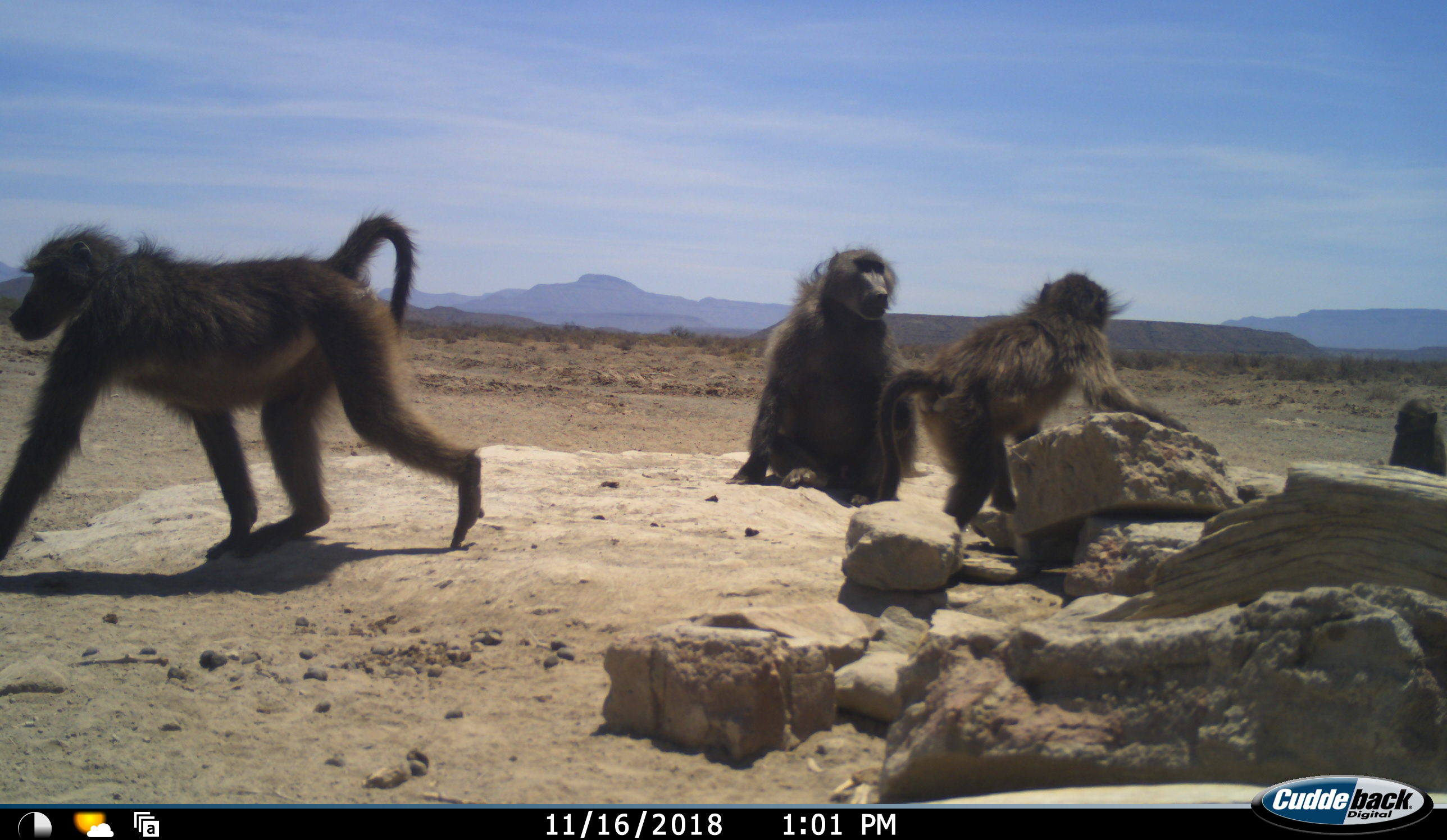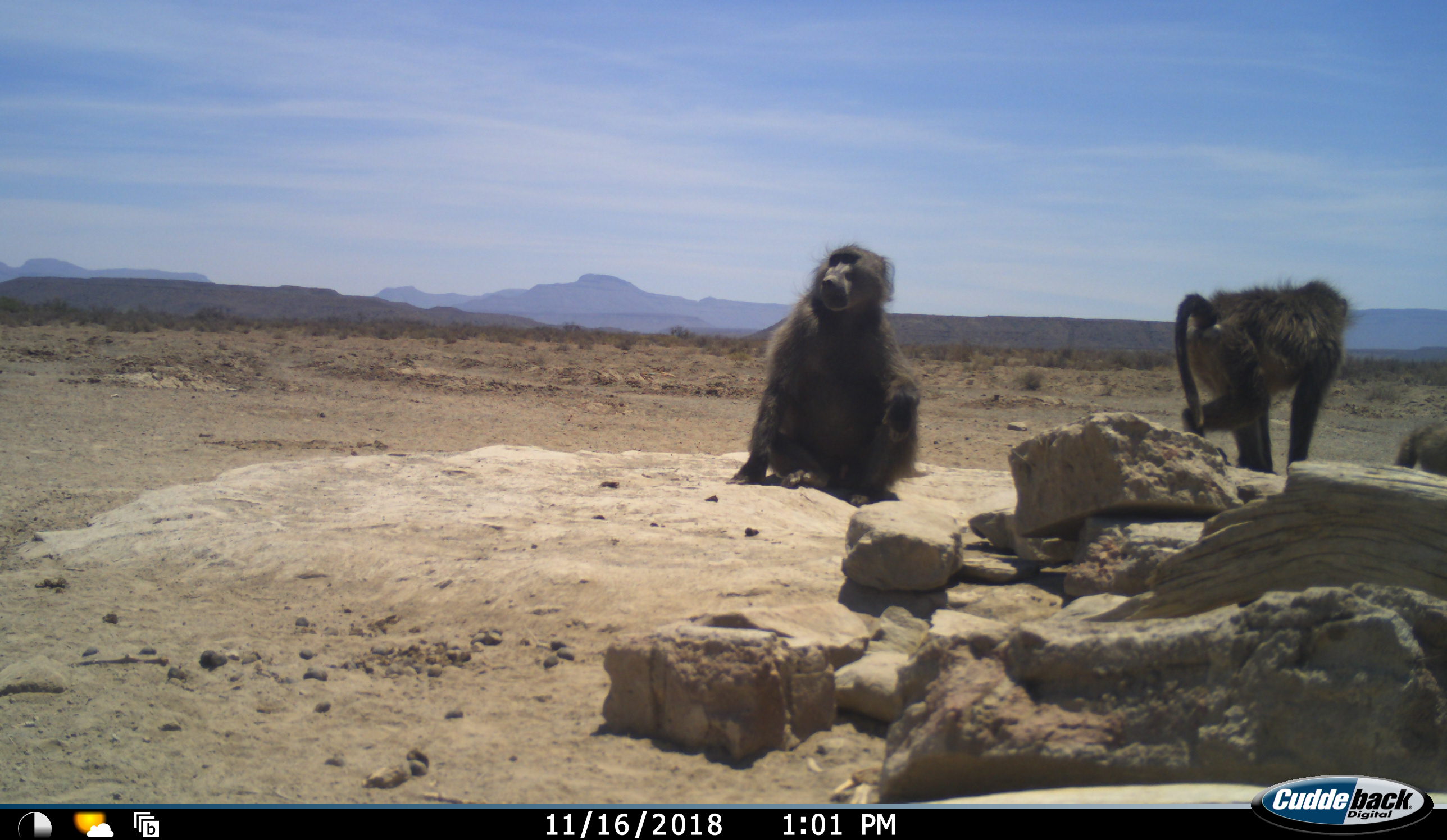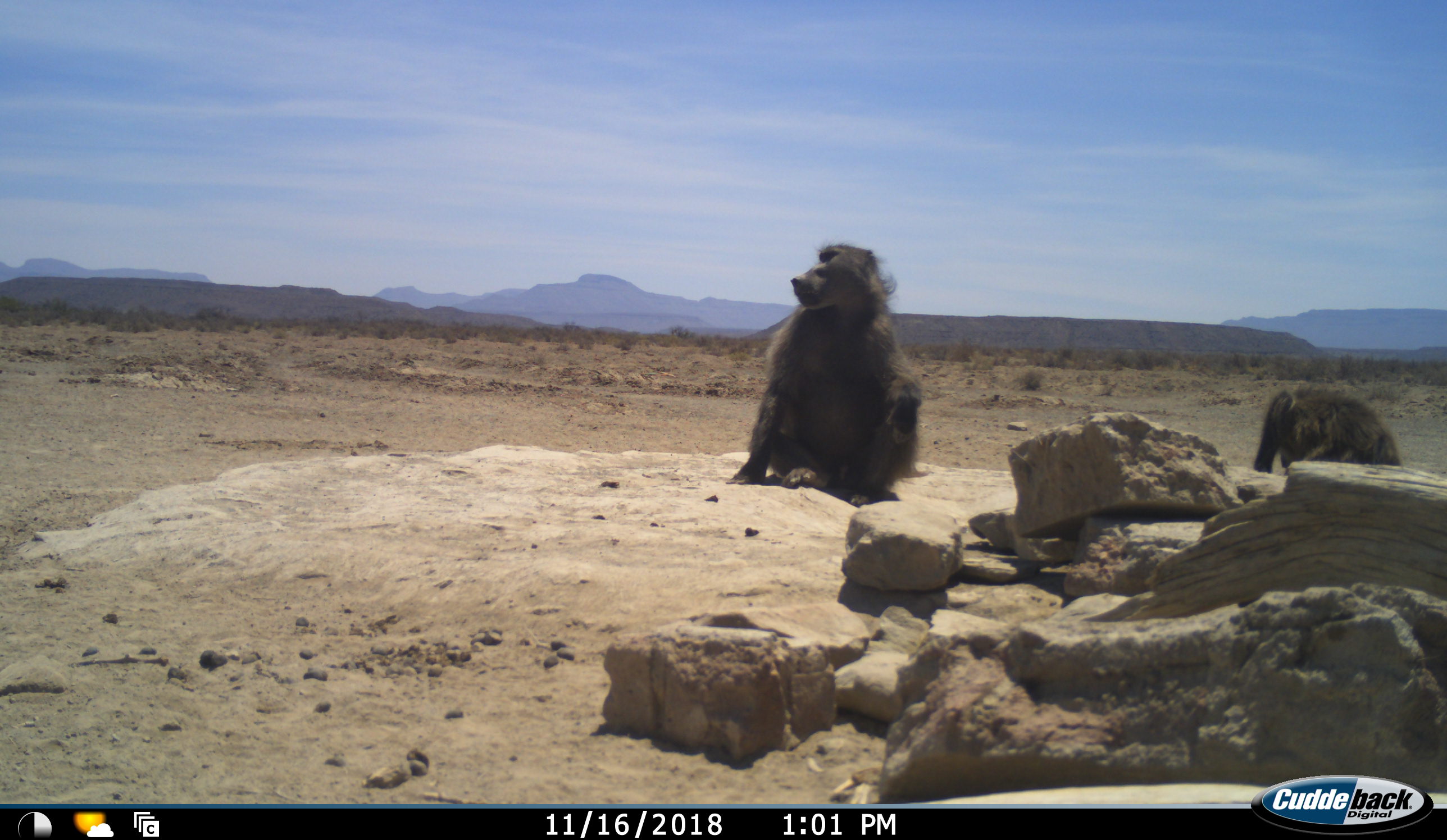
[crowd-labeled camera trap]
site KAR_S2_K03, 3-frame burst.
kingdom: Animalia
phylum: Chordata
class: Mammalia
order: Primates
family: Cercopithecidae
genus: Papio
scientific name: Papio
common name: baboon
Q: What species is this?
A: Baboon (Papio).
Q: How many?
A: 4.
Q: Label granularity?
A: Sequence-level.